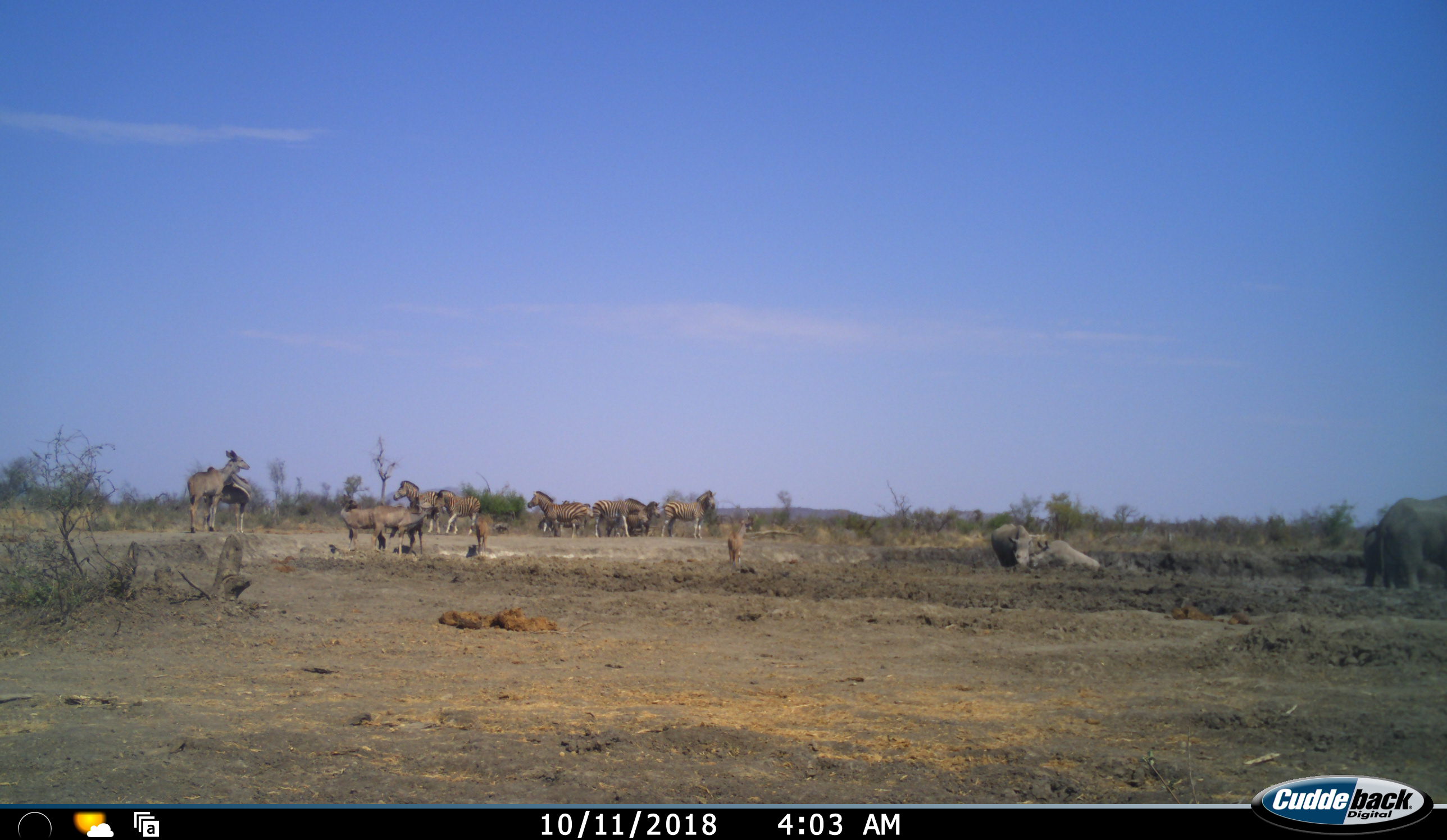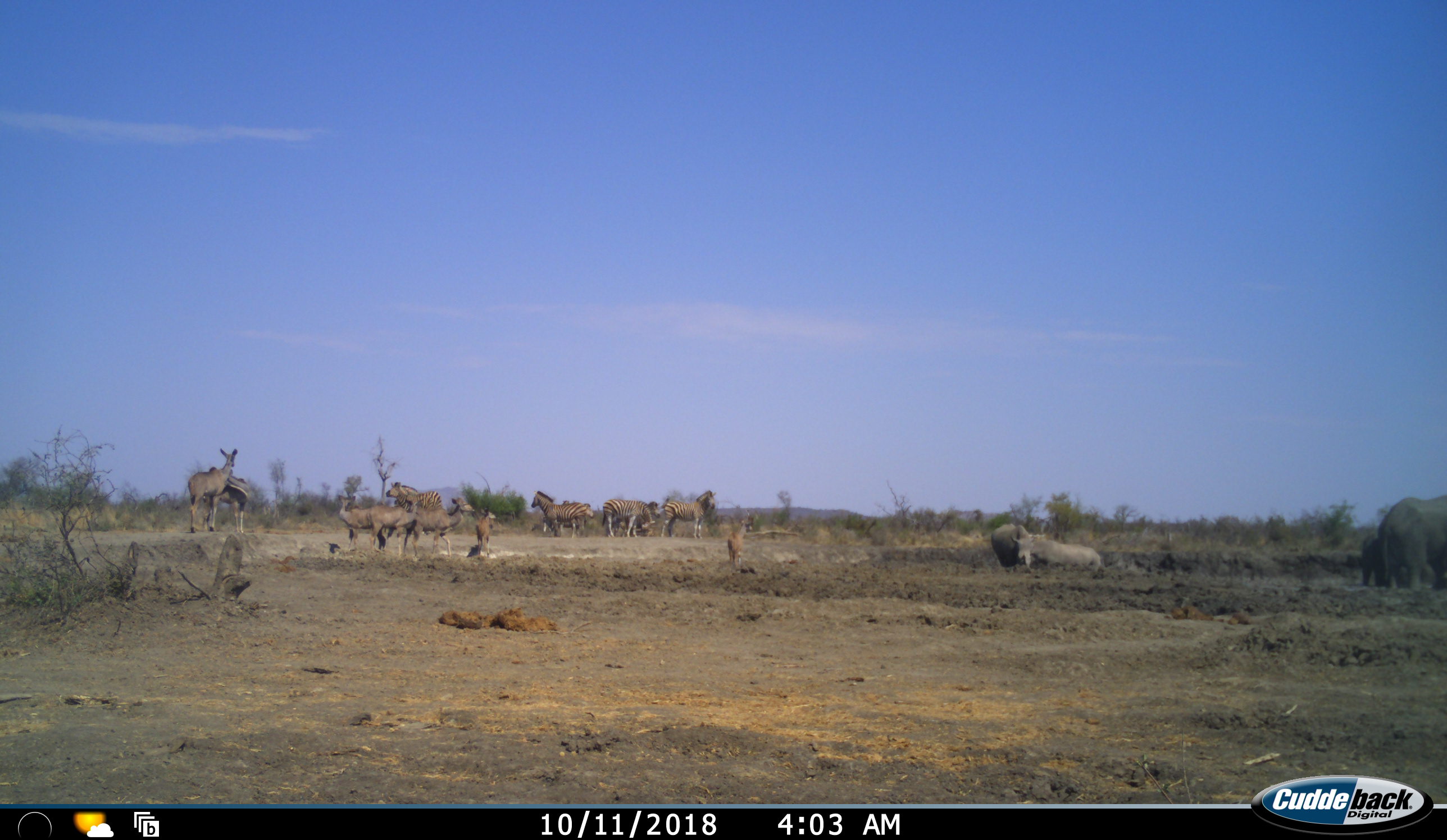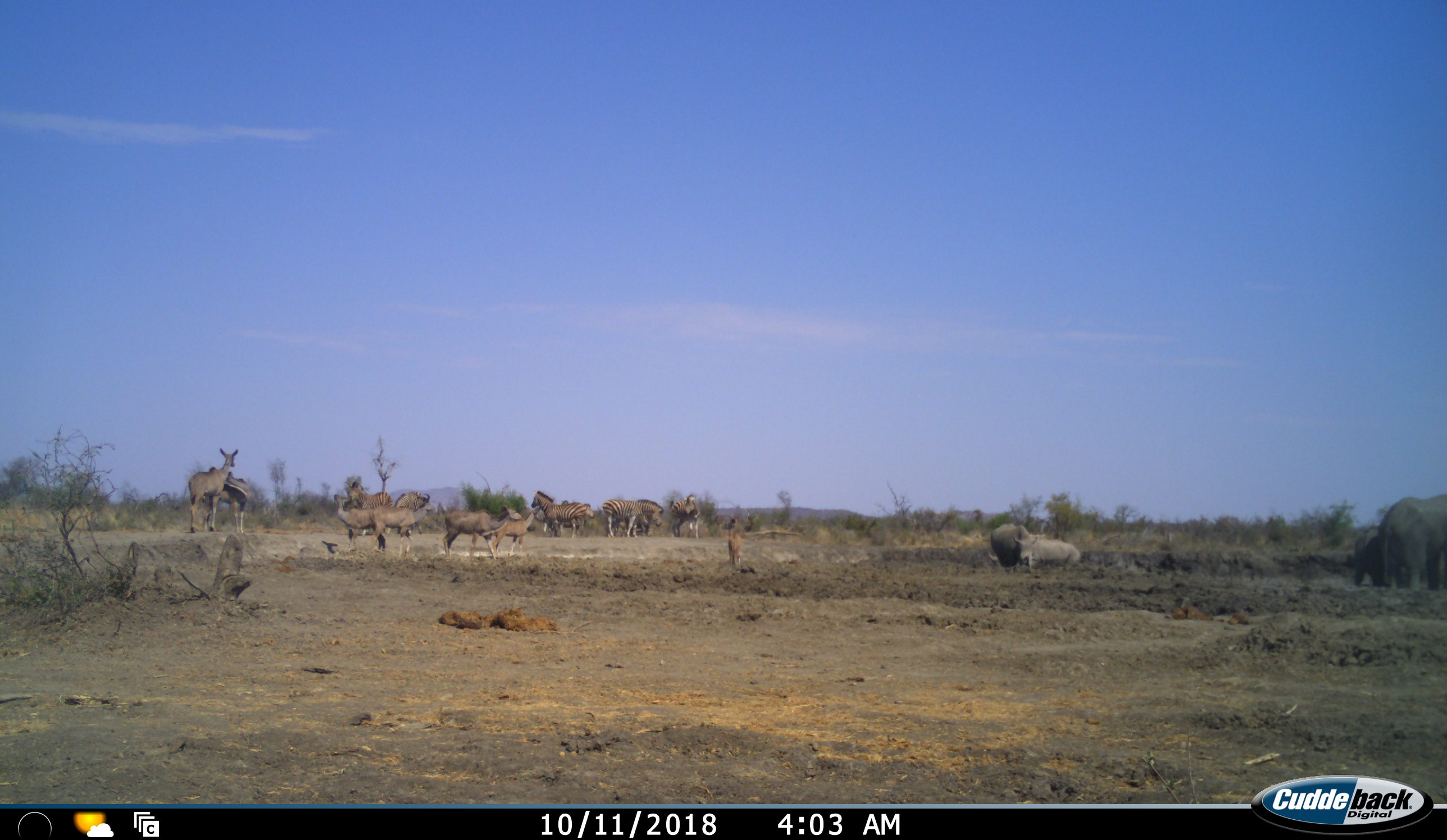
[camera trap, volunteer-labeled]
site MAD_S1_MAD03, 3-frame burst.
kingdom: Animalia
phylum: Chordata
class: Mammalia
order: Proboscidea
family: Elephantidae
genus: Loxodonta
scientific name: Loxodonta africana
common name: african bush elephant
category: elephant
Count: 2.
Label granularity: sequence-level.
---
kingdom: Animalia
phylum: Chordata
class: Mammalia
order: Artiodactyla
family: Bovidae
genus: Tragelaphus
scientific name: Tragelaphus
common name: kudu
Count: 5.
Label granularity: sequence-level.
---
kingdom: Animalia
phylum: Chordata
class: Mammalia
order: Perissodactyla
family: Rhinocerotidae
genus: Ceratotherium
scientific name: Ceratotherium simum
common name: white rhinoceros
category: rhinoceroswhite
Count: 2.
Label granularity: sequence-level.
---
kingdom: Animalia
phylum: Chordata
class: Mammalia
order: Perissodactyla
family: Equidae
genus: Equus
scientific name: Equus quagga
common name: plains zebra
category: zebraplains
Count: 7.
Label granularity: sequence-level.